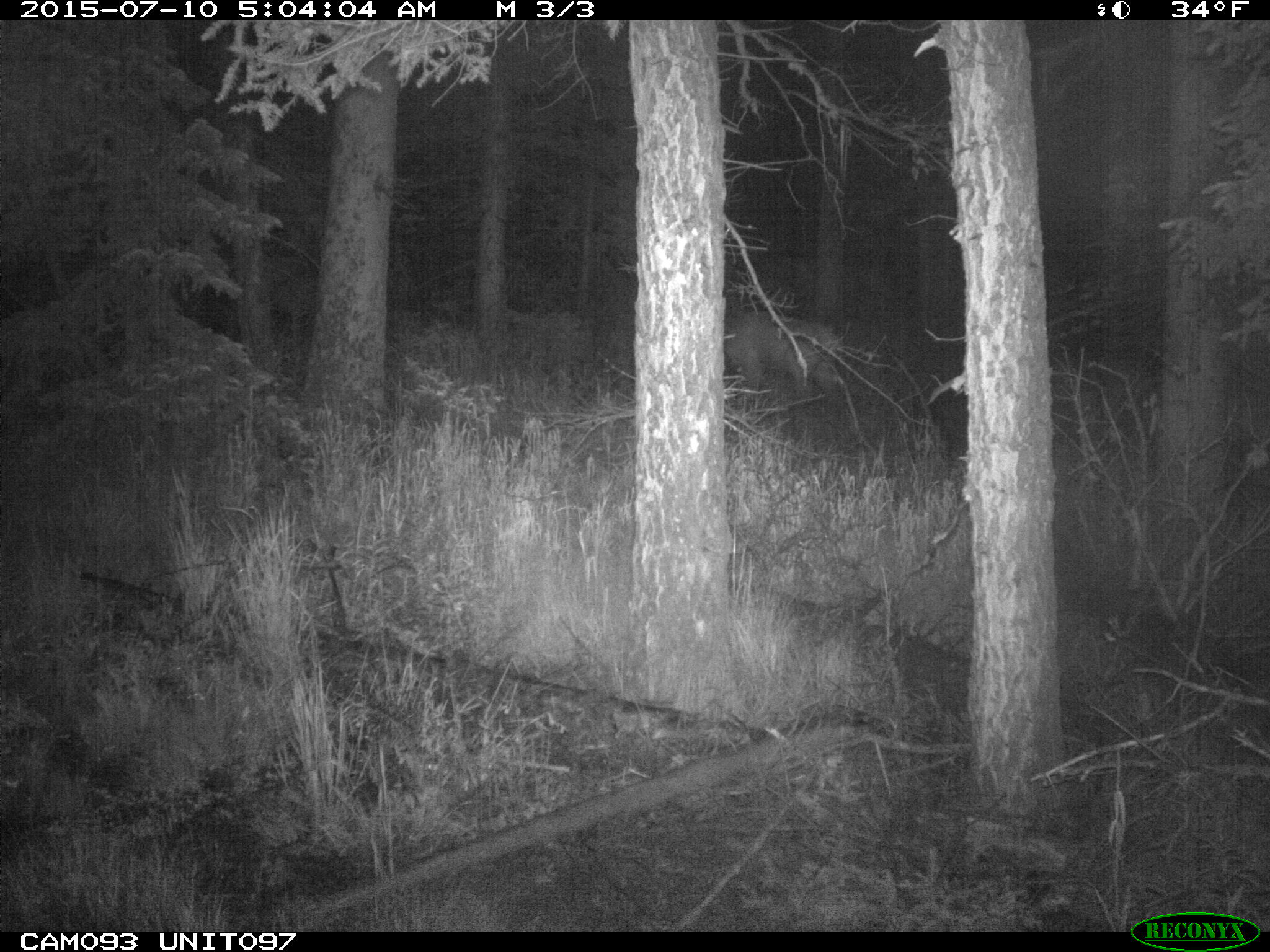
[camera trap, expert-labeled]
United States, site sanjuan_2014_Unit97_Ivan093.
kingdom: Animalia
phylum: Chordata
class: Mammalia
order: Artiodactyla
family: Cervidae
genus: Cervus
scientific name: Cervus elaphus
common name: red deer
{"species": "Cervus elaphus (red deer)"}